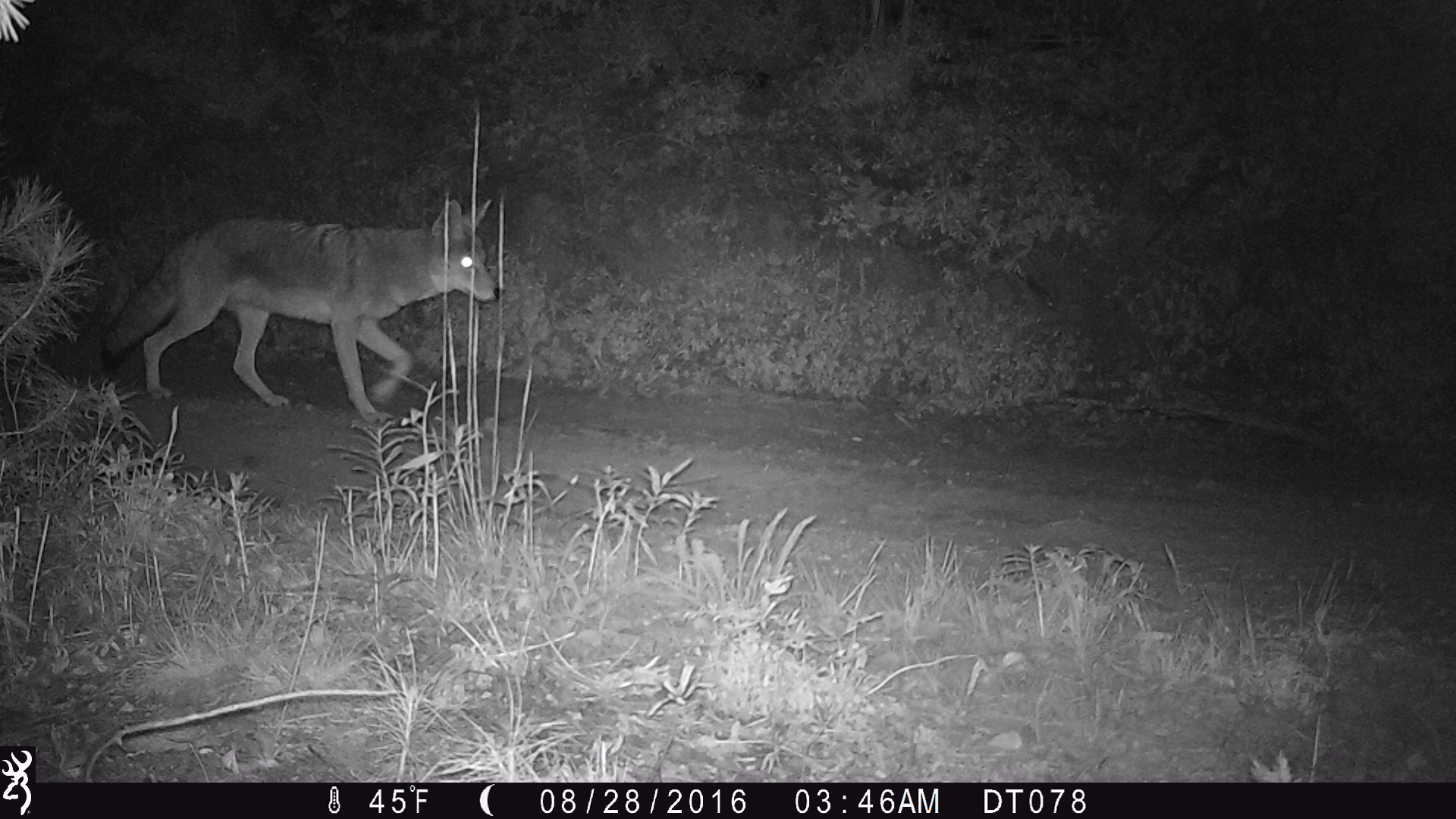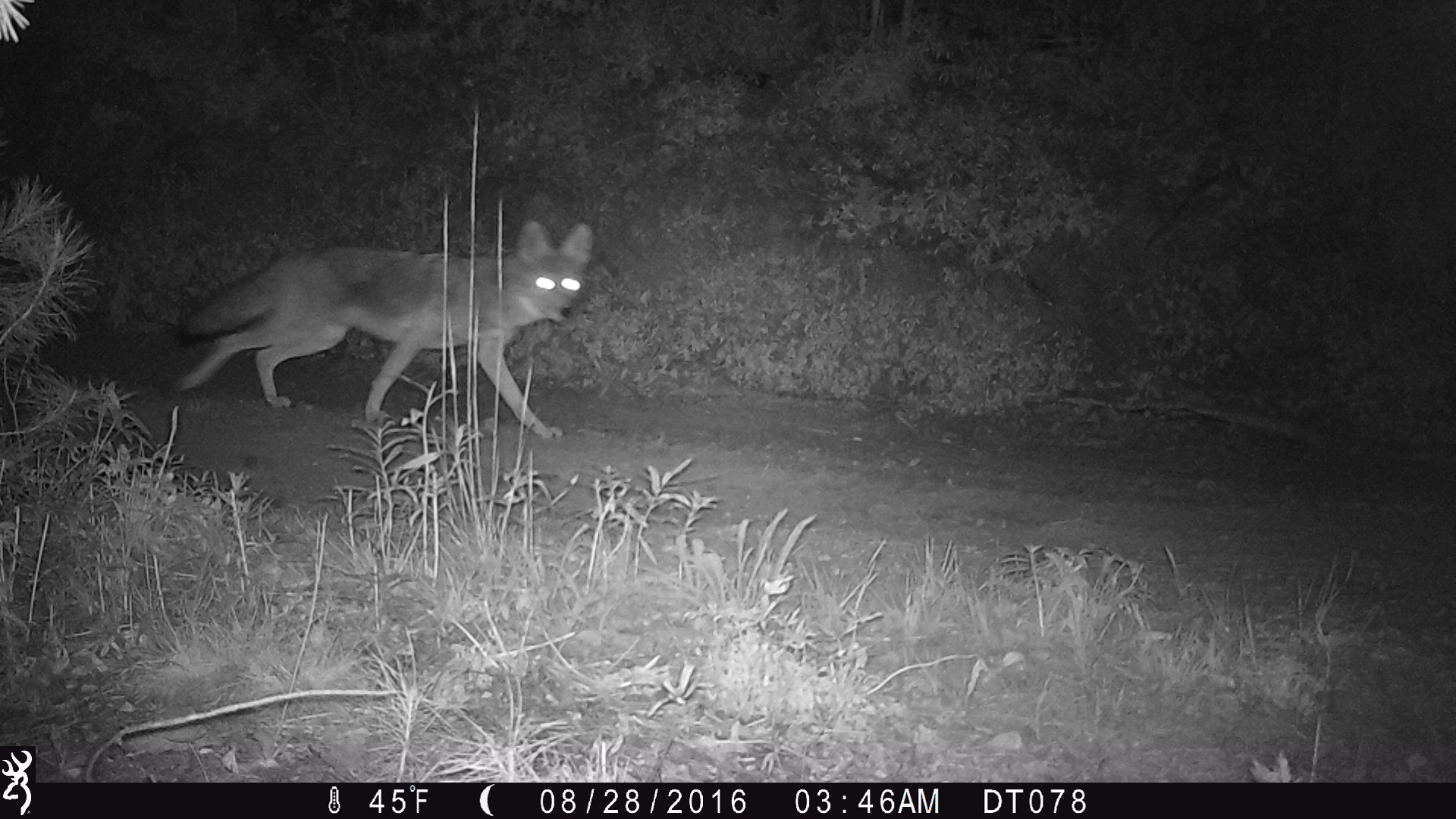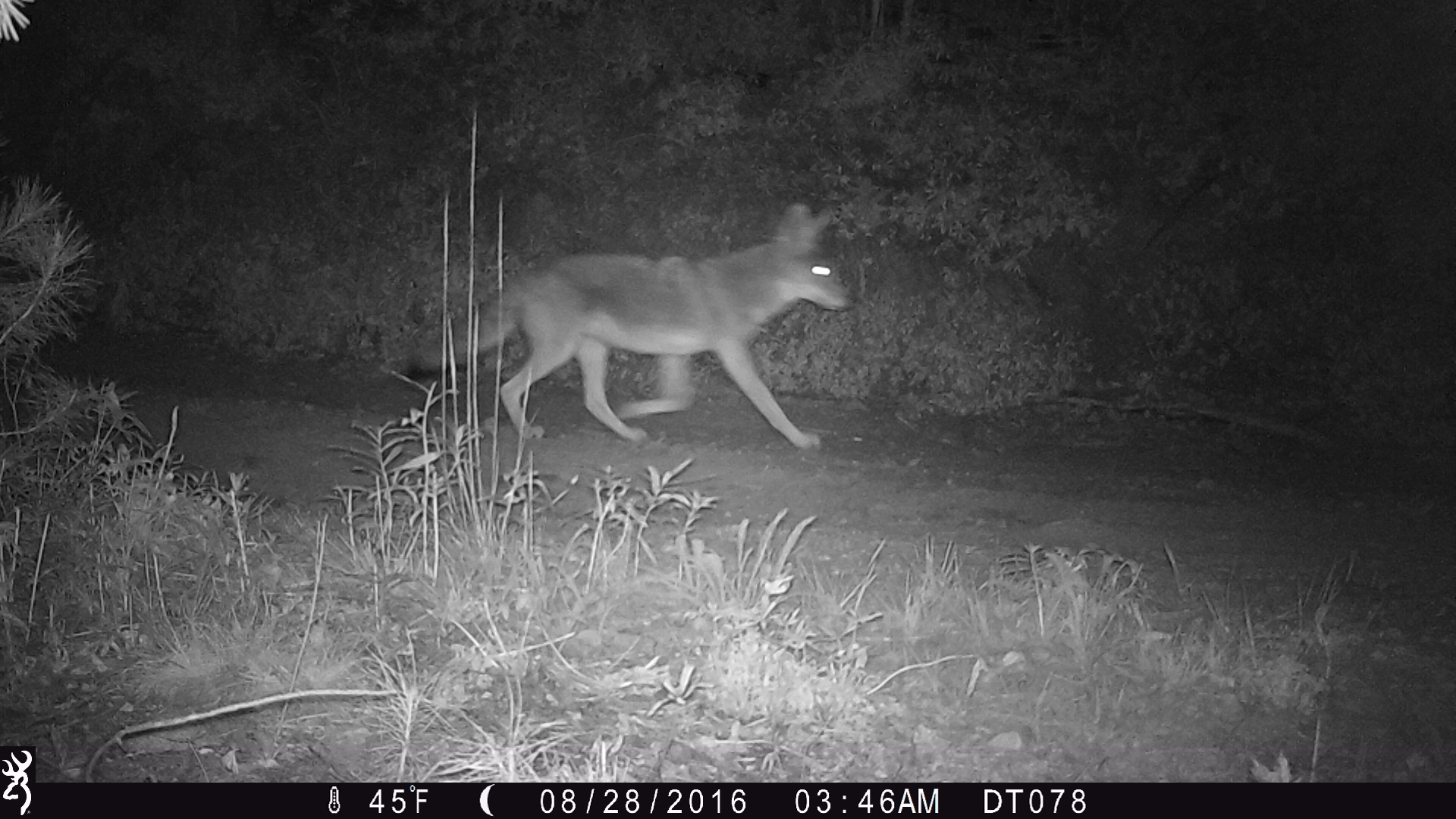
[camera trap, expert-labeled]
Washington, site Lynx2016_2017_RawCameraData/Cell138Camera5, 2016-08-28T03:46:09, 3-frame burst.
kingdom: Animalia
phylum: Chordata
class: Mammalia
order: Carnivora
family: Canidae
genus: Canis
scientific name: Canis latrans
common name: coyote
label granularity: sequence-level